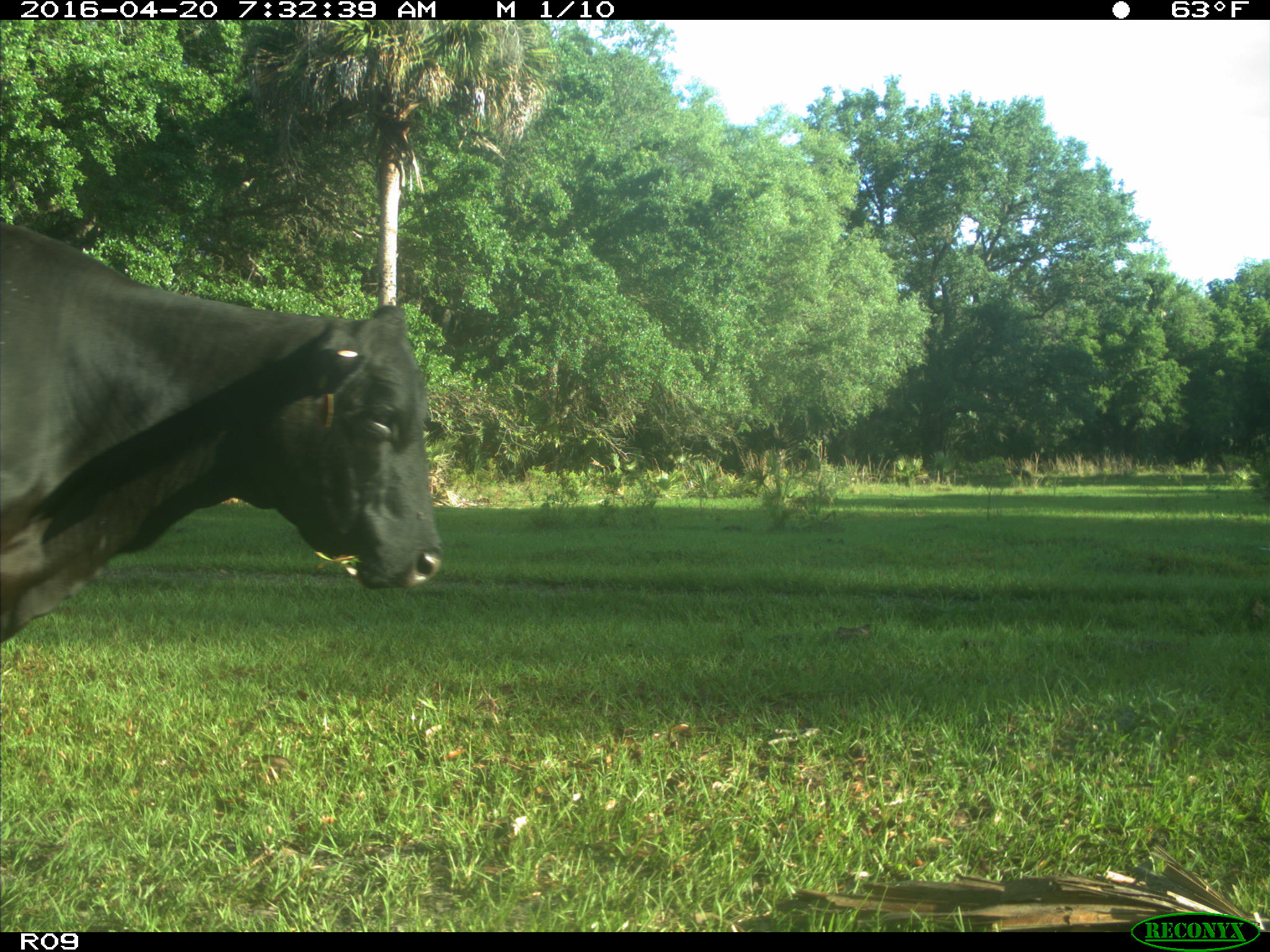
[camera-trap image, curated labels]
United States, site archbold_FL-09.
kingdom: Animalia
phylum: Chordata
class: Mammalia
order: Artiodactyla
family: Bovidae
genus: Bos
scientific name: Bos taurus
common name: domestic cow